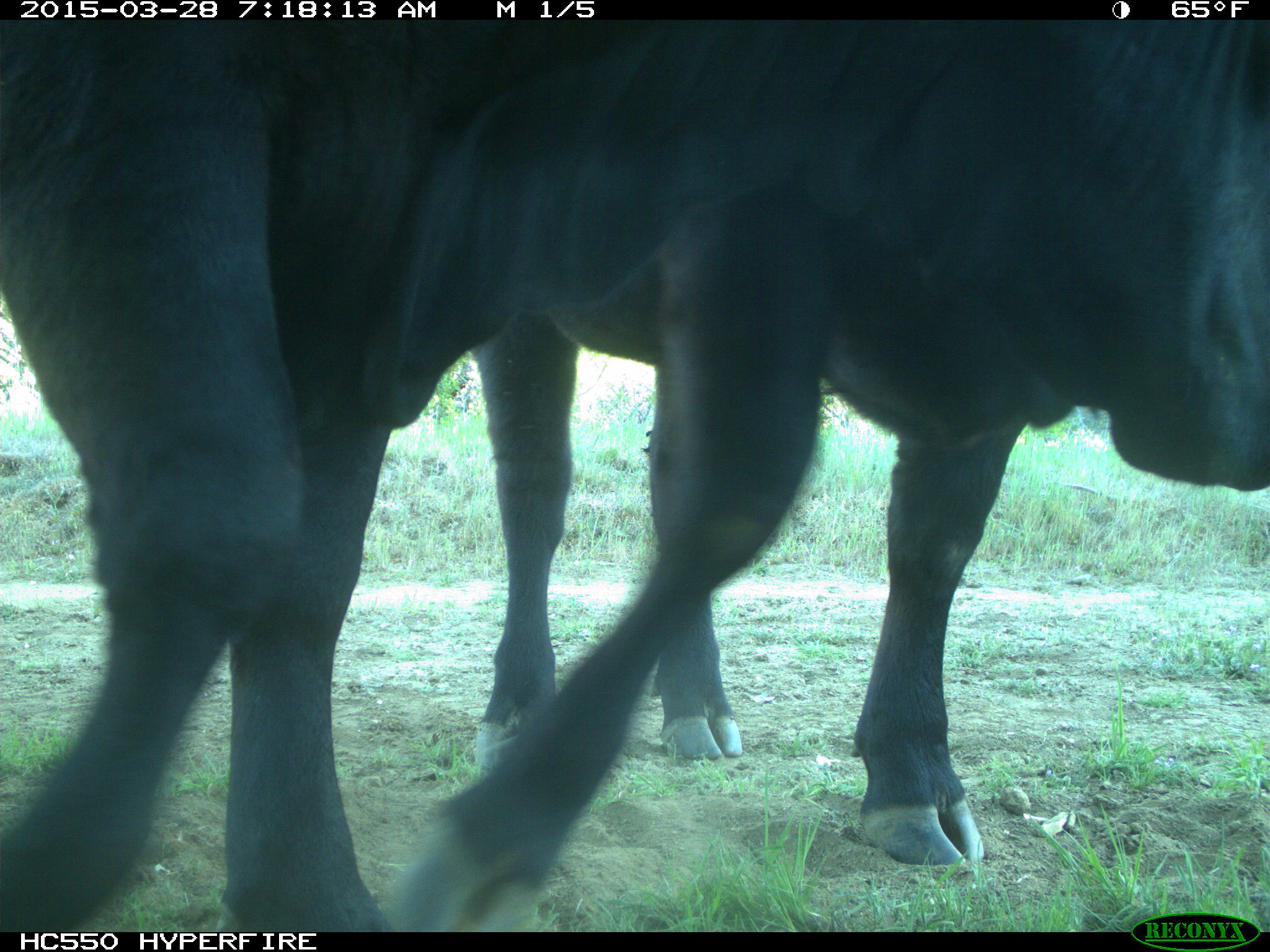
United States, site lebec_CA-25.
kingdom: Animalia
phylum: Chordata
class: Mammalia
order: Artiodactyla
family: Bovidae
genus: Bos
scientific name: Bos taurus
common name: domestic cow